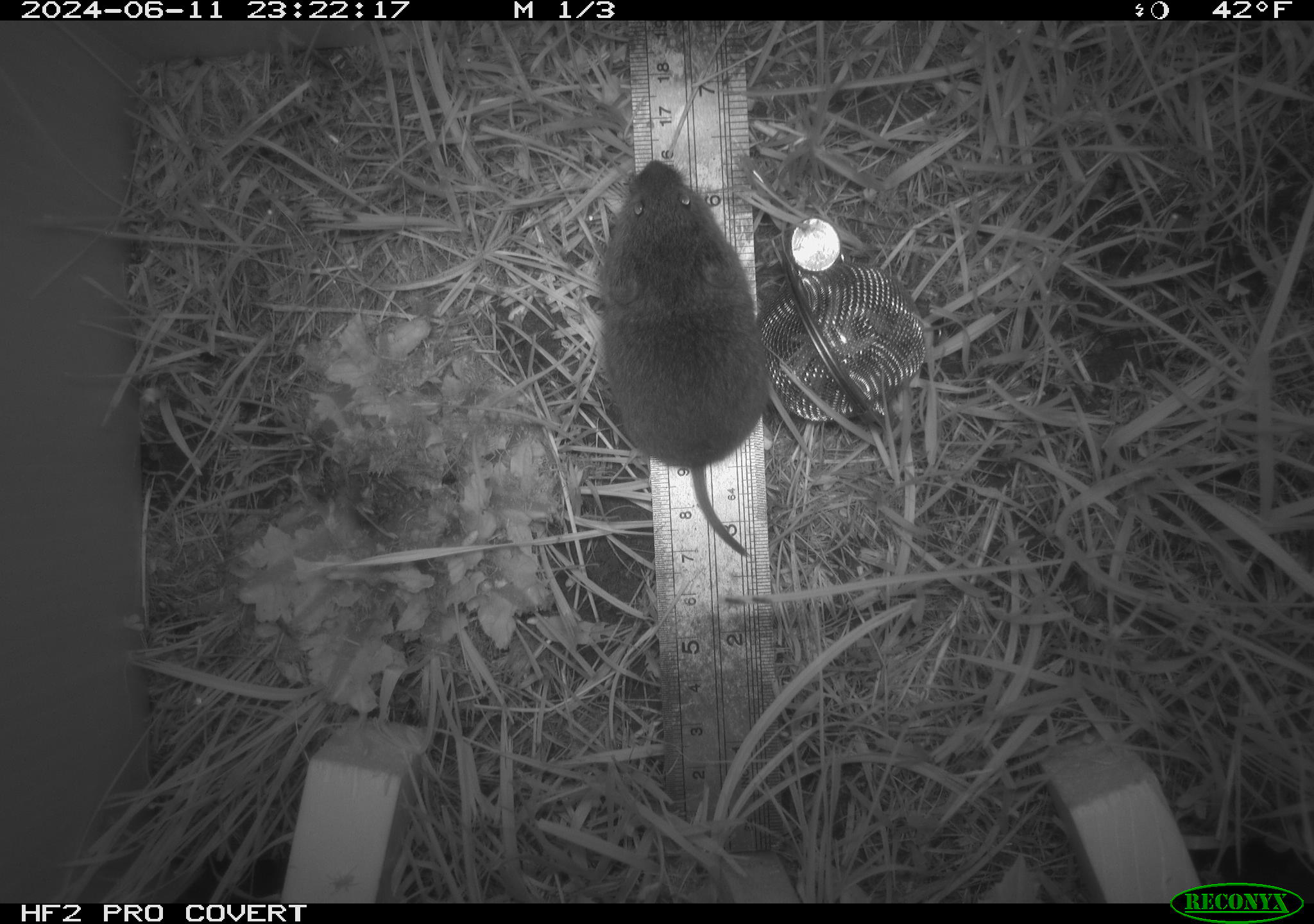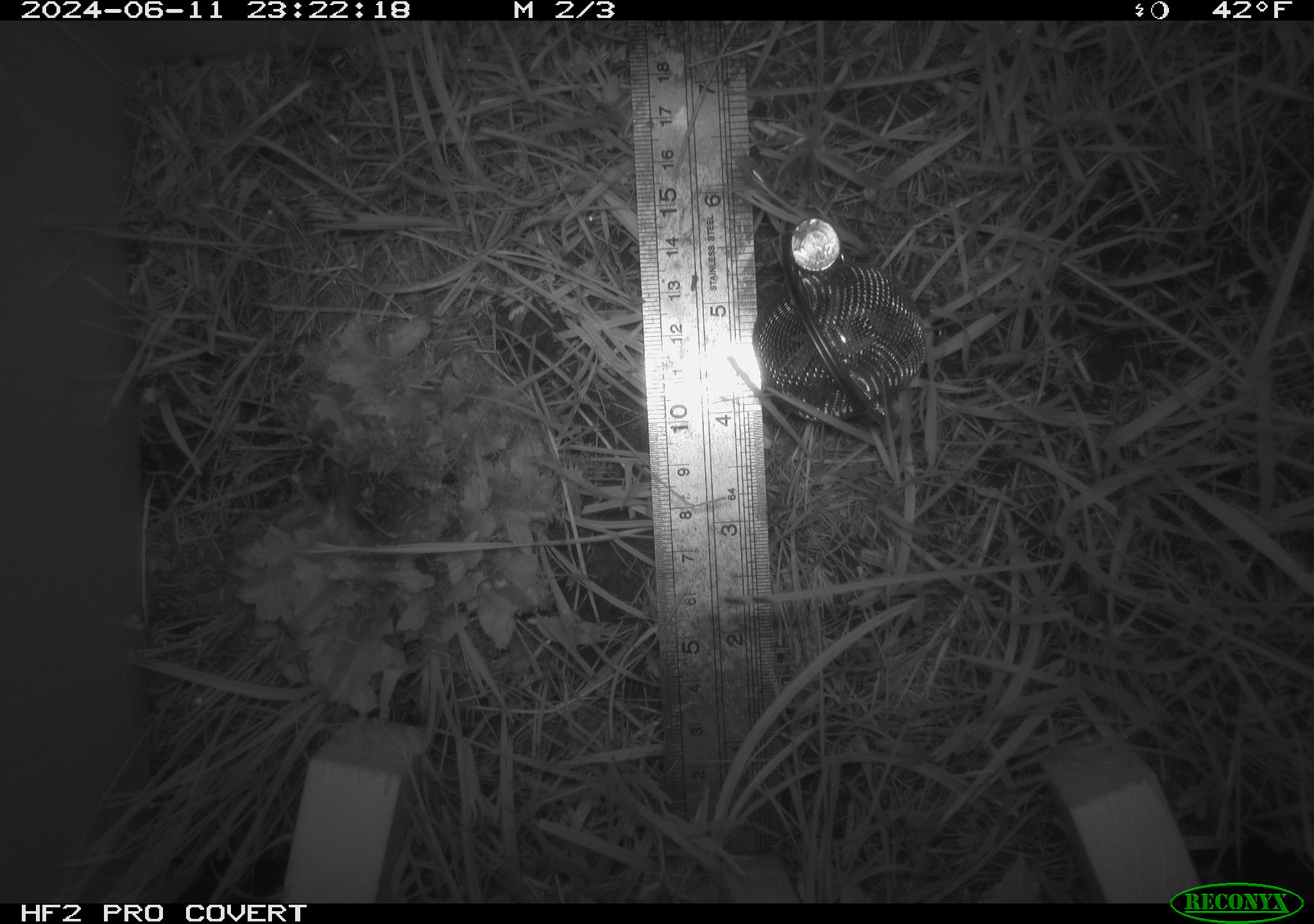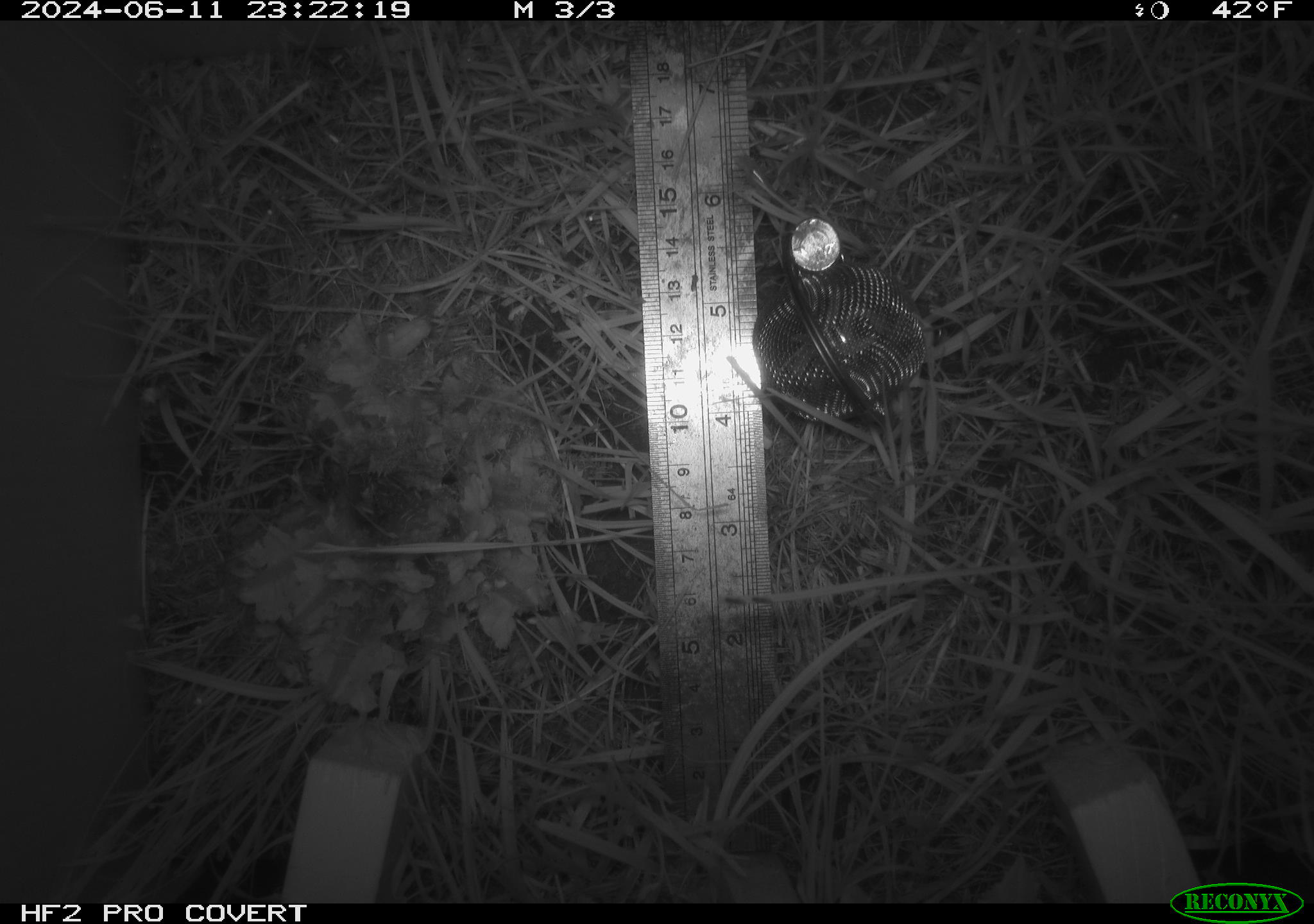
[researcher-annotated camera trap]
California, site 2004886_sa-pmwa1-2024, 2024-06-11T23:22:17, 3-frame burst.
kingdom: Animalia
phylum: Chordata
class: Mammalia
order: Rodentia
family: Cricetidae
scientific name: Arvicolinae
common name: voles, lemmings, and muskrats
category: arvicolinae subfamily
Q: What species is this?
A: Arvicolinae subfamily (voles, lemmings, and muskrats) (Arvicolinae).